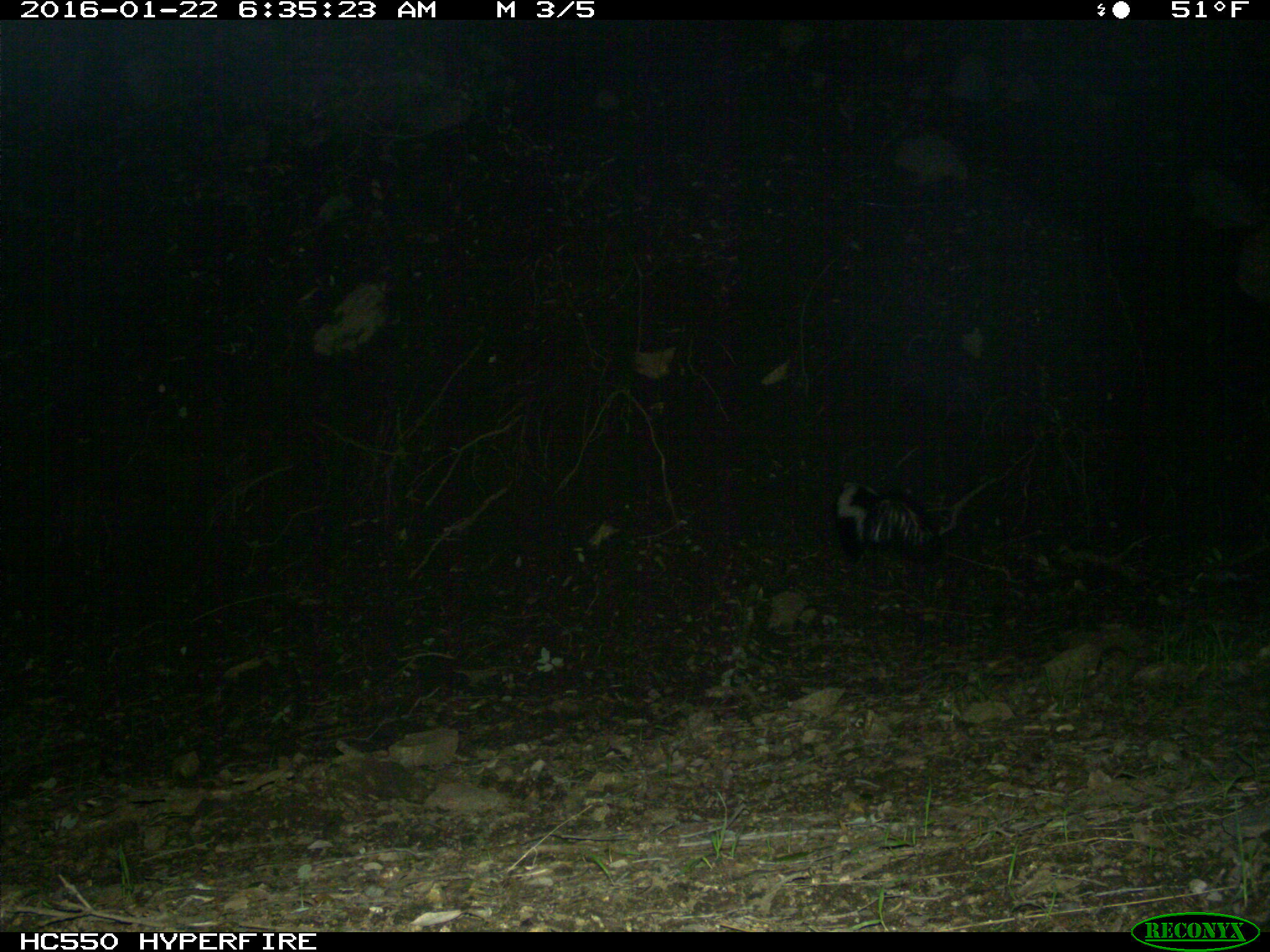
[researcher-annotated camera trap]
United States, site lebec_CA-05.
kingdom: Animalia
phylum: Chordata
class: Mammalia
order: Carnivora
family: Mephitidae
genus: Mephitis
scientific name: Mephitis mephitis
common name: striped skunk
Mephitis mephitis (striped skunk).